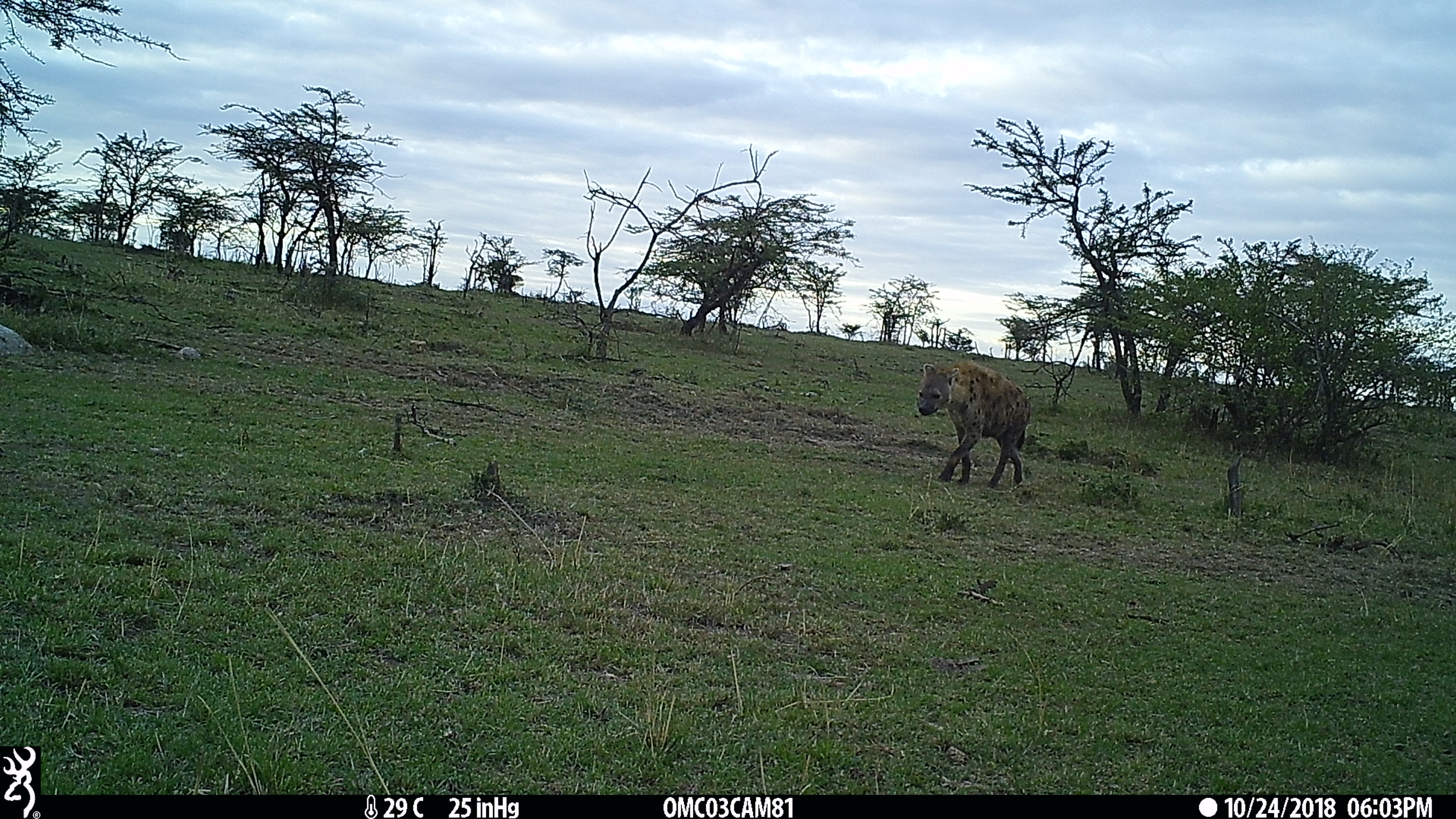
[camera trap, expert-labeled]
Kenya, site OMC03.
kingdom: Animalia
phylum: Chordata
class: Mammalia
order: Carnivora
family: Hyaenidae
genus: Crocuta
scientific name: Crocuta crocuta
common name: spotted hyena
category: hyena spotted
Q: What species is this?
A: Hyena spotted (spotted hyena) (Crocuta crocuta).